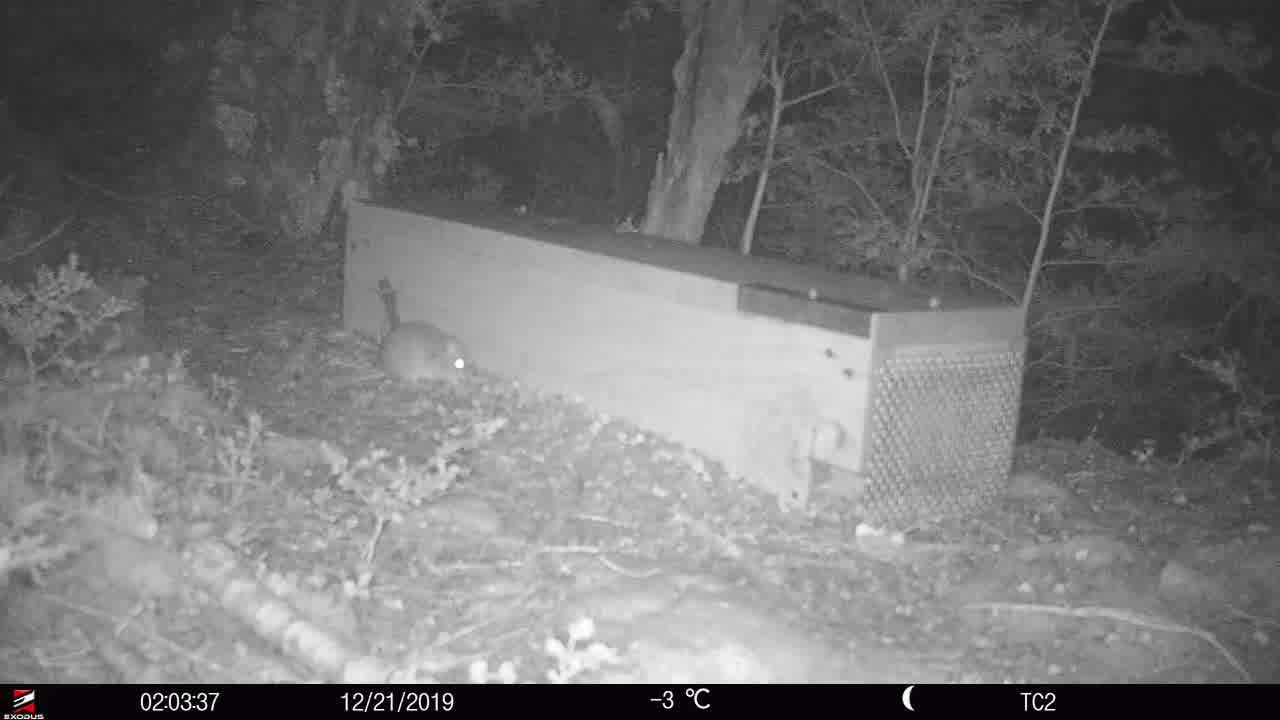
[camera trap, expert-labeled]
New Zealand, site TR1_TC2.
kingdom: Animalia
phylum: Chordata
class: Mammalia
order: Rodentia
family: Muridae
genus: Rattus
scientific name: Rattus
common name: rat